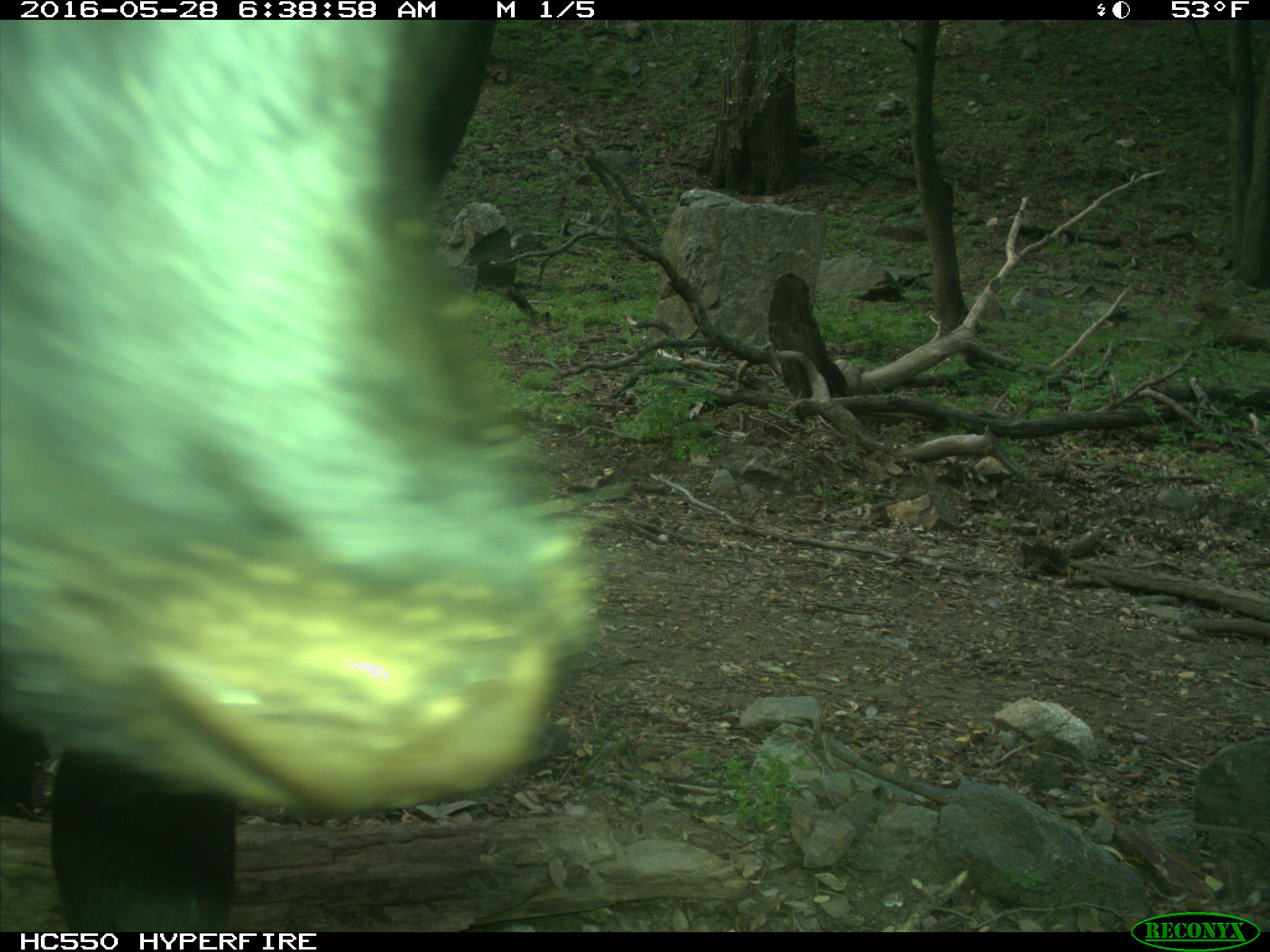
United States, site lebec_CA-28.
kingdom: Animalia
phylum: Chordata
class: Mammalia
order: Artiodactyla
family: Bovidae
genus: Bos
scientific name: Bos taurus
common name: domestic cow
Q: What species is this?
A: Bos taurus (domestic cow).